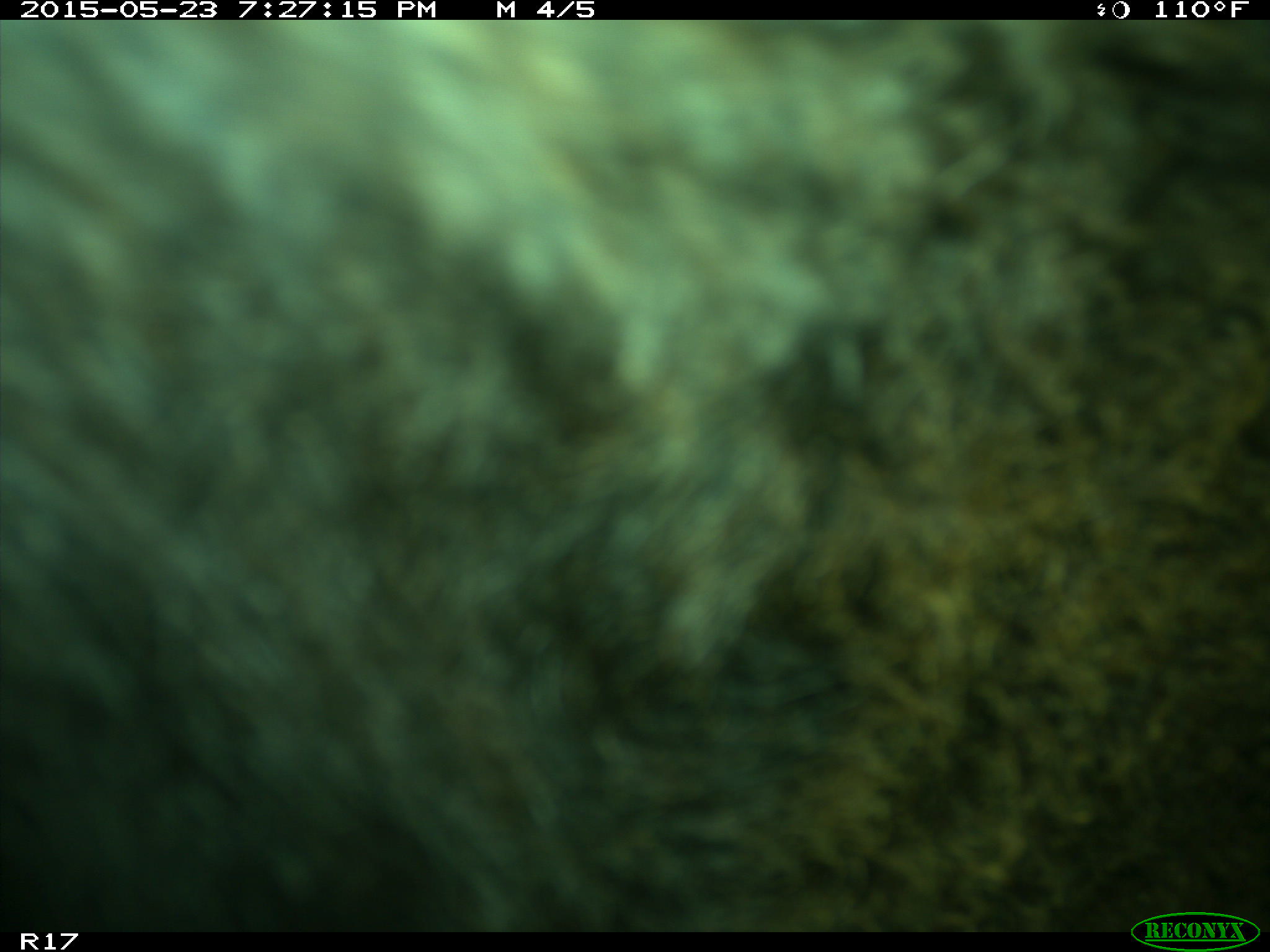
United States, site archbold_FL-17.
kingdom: Animalia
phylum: Chordata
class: Mammalia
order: Artiodactyla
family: Bovidae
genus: Bos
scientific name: Bos taurus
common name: domestic cow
Bos taurus (domestic cow).